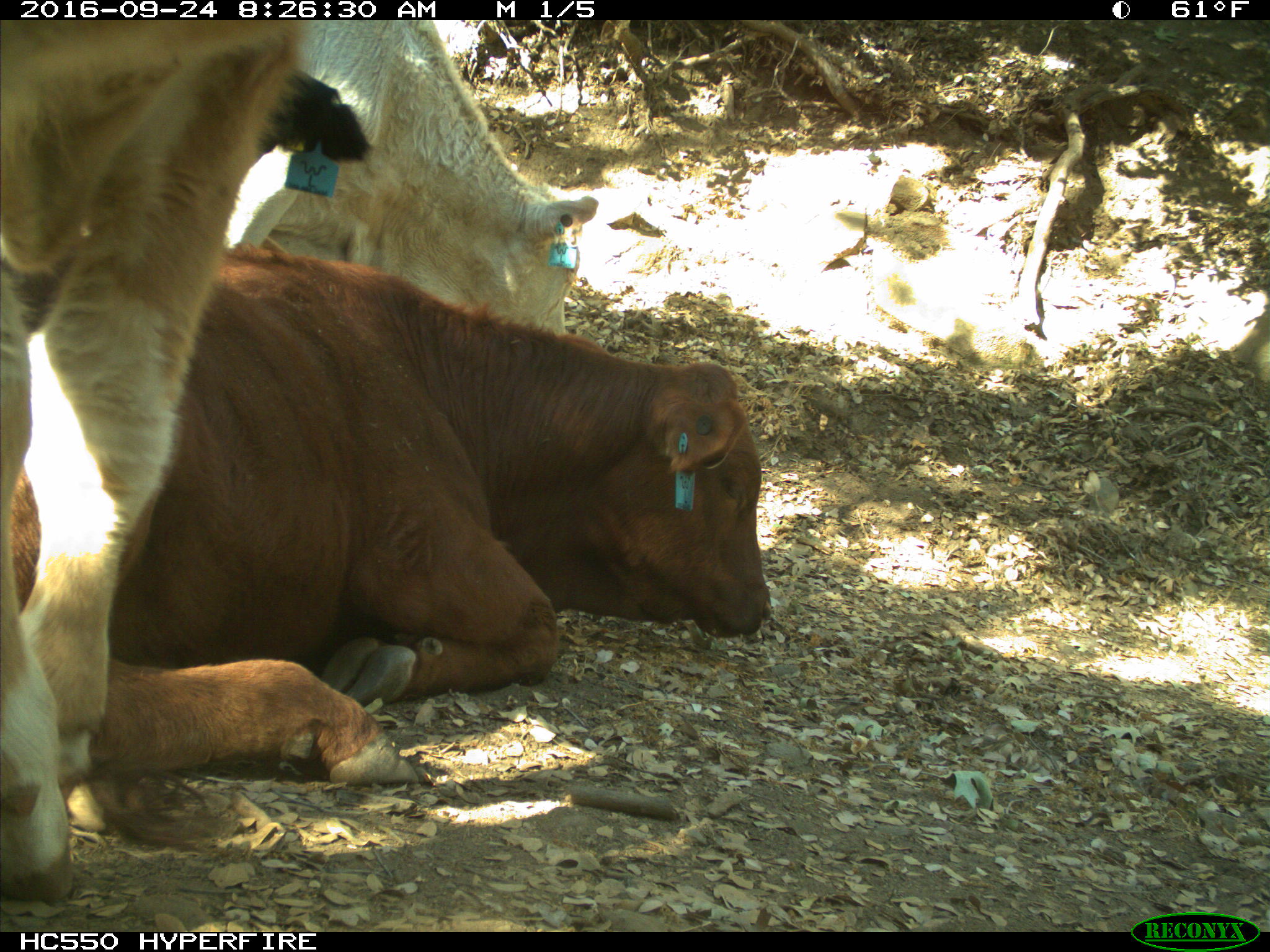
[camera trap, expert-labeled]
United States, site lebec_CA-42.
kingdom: Animalia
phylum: Chordata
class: Mammalia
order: Artiodactyla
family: Bovidae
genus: Bos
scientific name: Bos taurus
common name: domestic cow